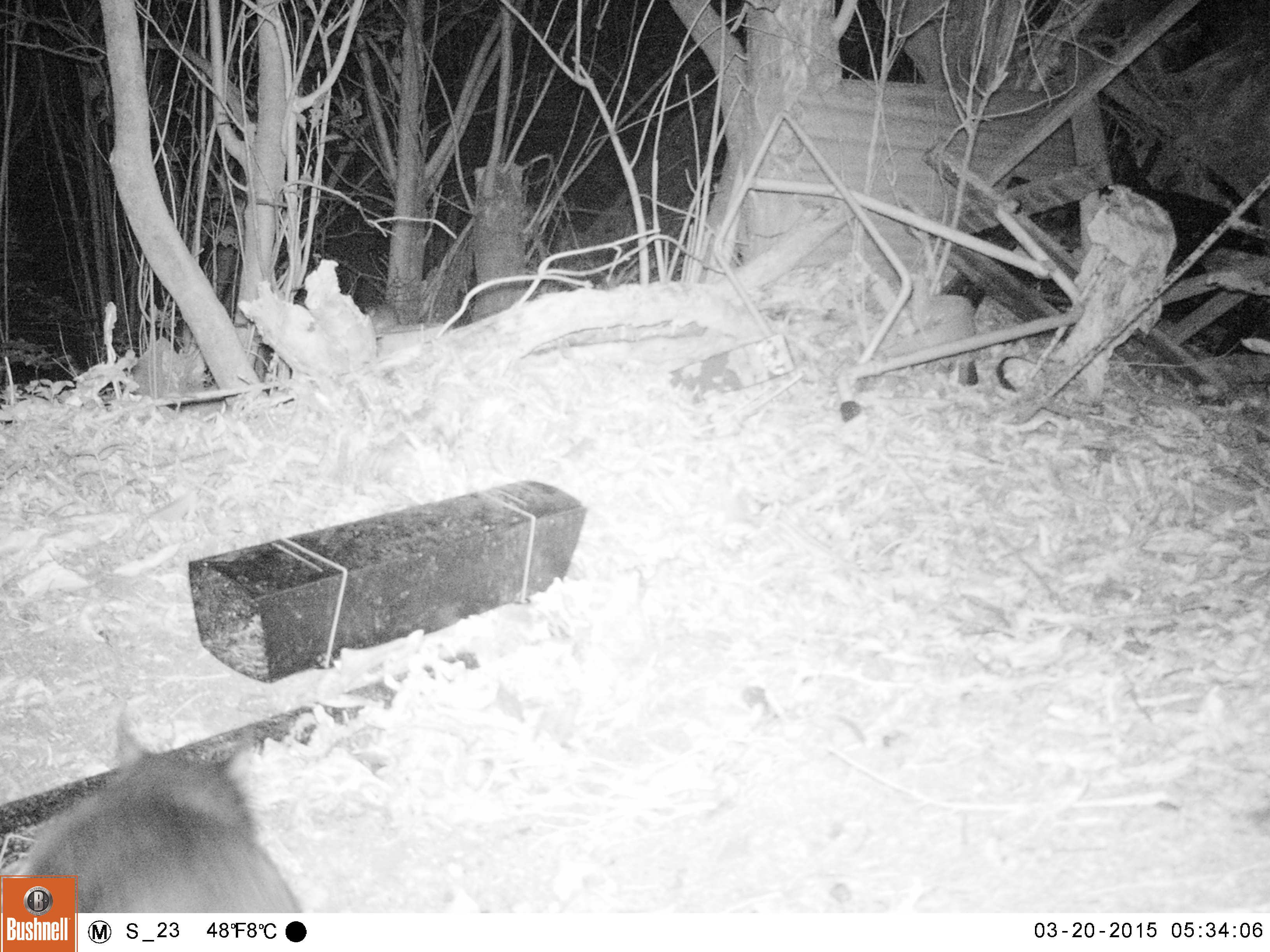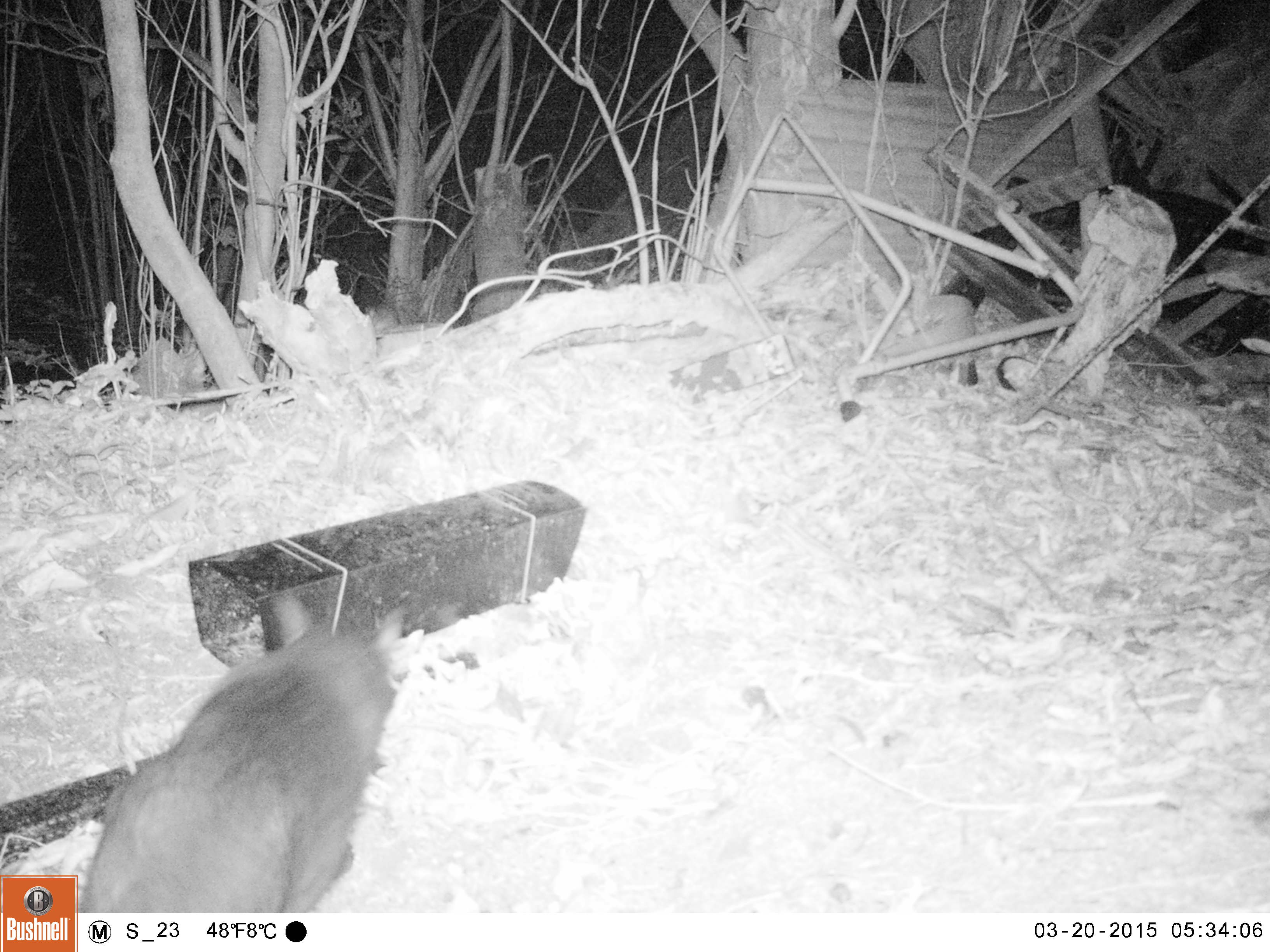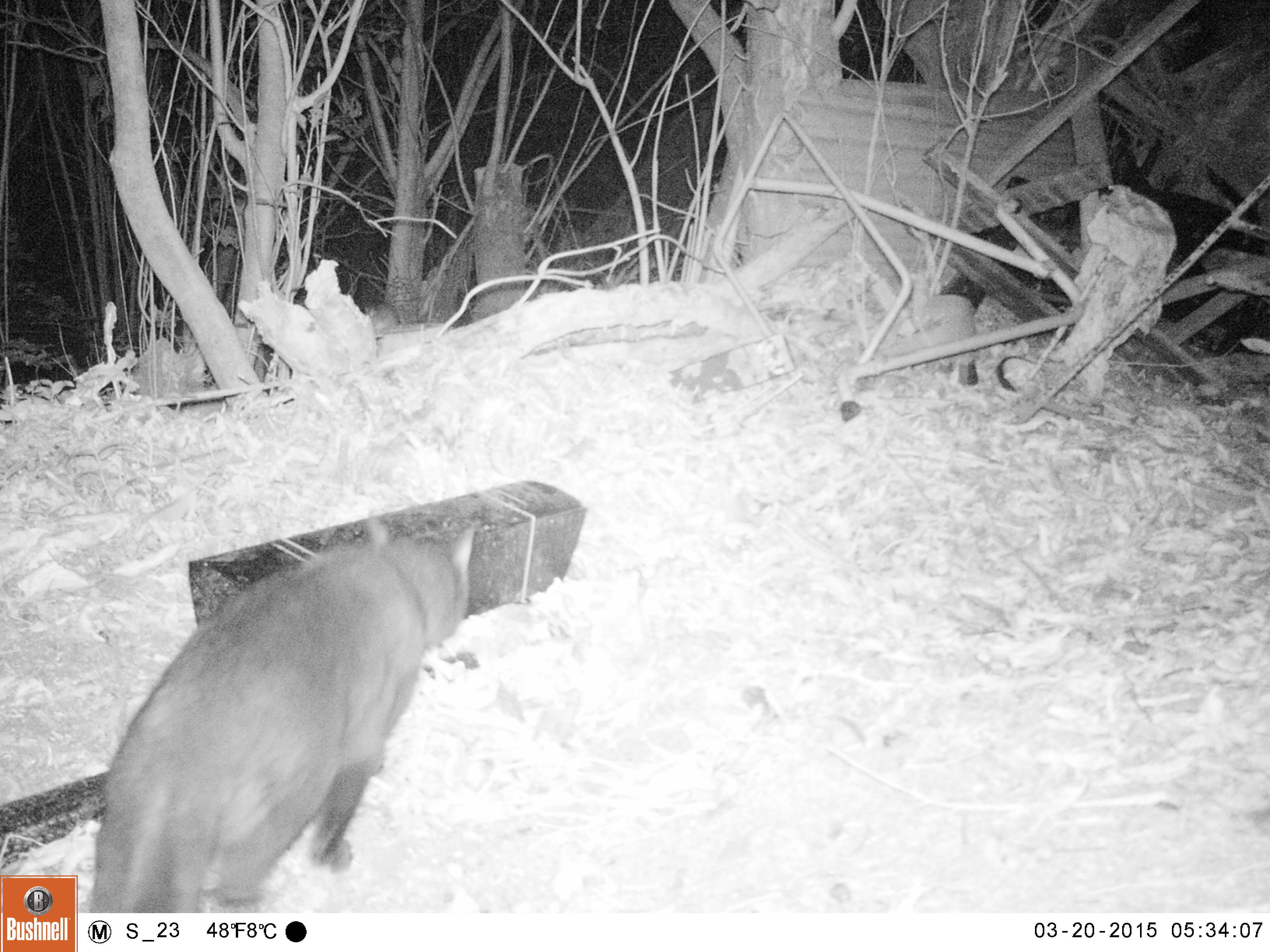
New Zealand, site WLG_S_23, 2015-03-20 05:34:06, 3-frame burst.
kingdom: Animalia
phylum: Chordata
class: Mammalia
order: Carnivora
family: Felidae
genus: Felis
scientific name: Felis catus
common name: domestic cat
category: cat